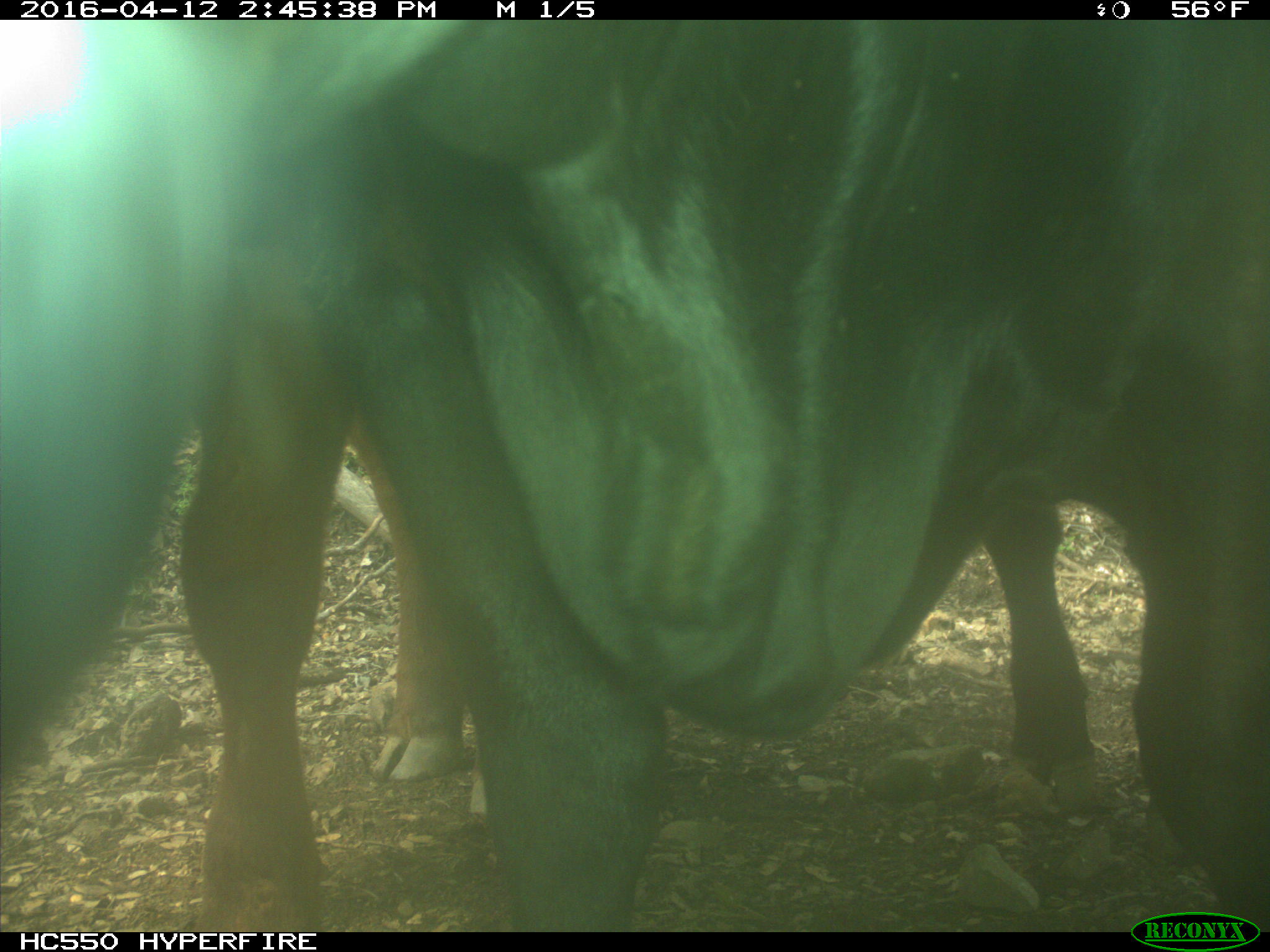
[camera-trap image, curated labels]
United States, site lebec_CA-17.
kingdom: Animalia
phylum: Chordata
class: Mammalia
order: Artiodactyla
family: Bovidae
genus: Bos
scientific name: Bos taurus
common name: domestic cow